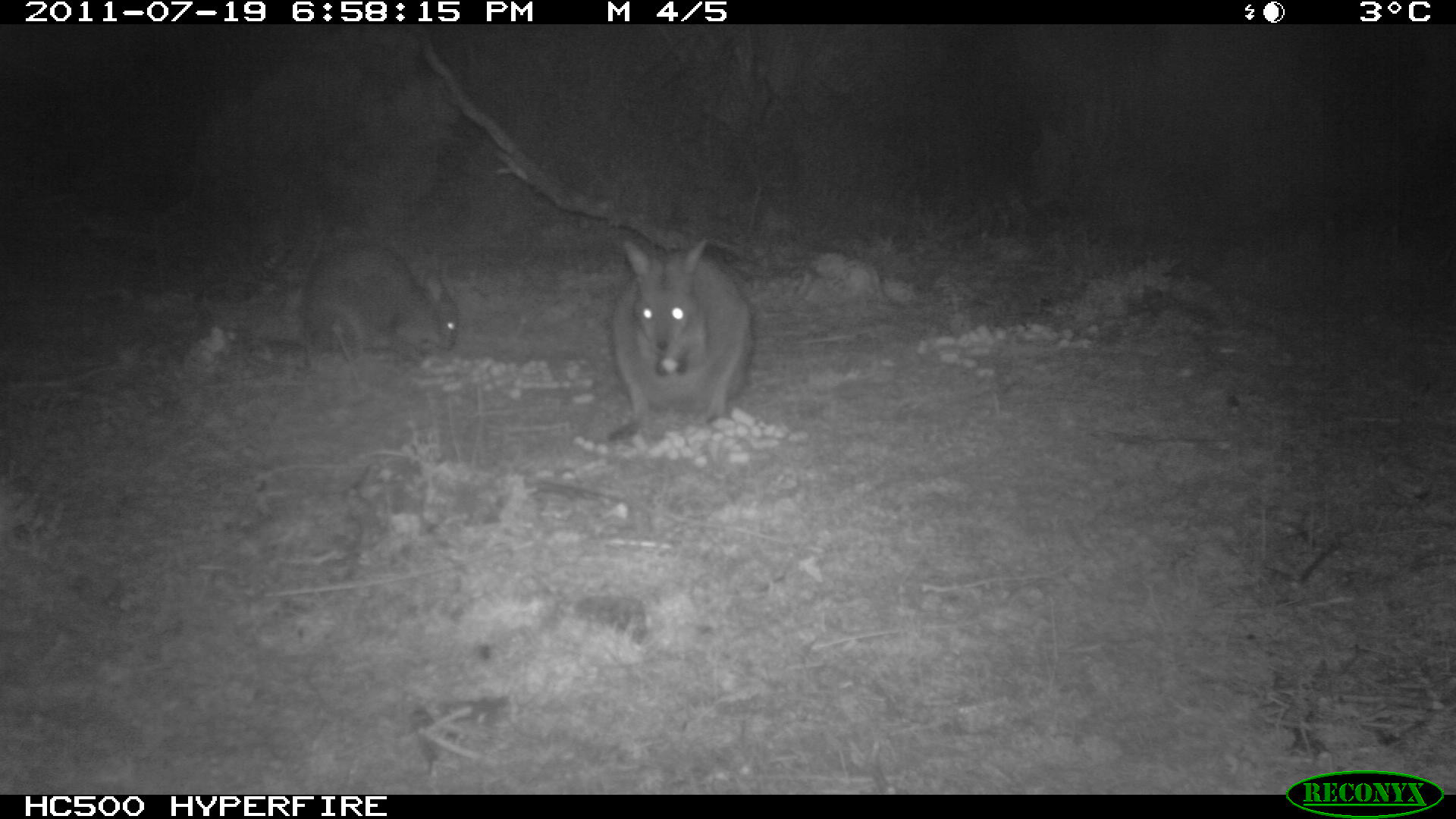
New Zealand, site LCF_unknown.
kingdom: Animalia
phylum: Chordata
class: Mammalia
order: Diprotodontia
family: Macropodidae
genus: Notamacropus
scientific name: Notamacropus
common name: wallaby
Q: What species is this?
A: Wallaby (Notamacropus).